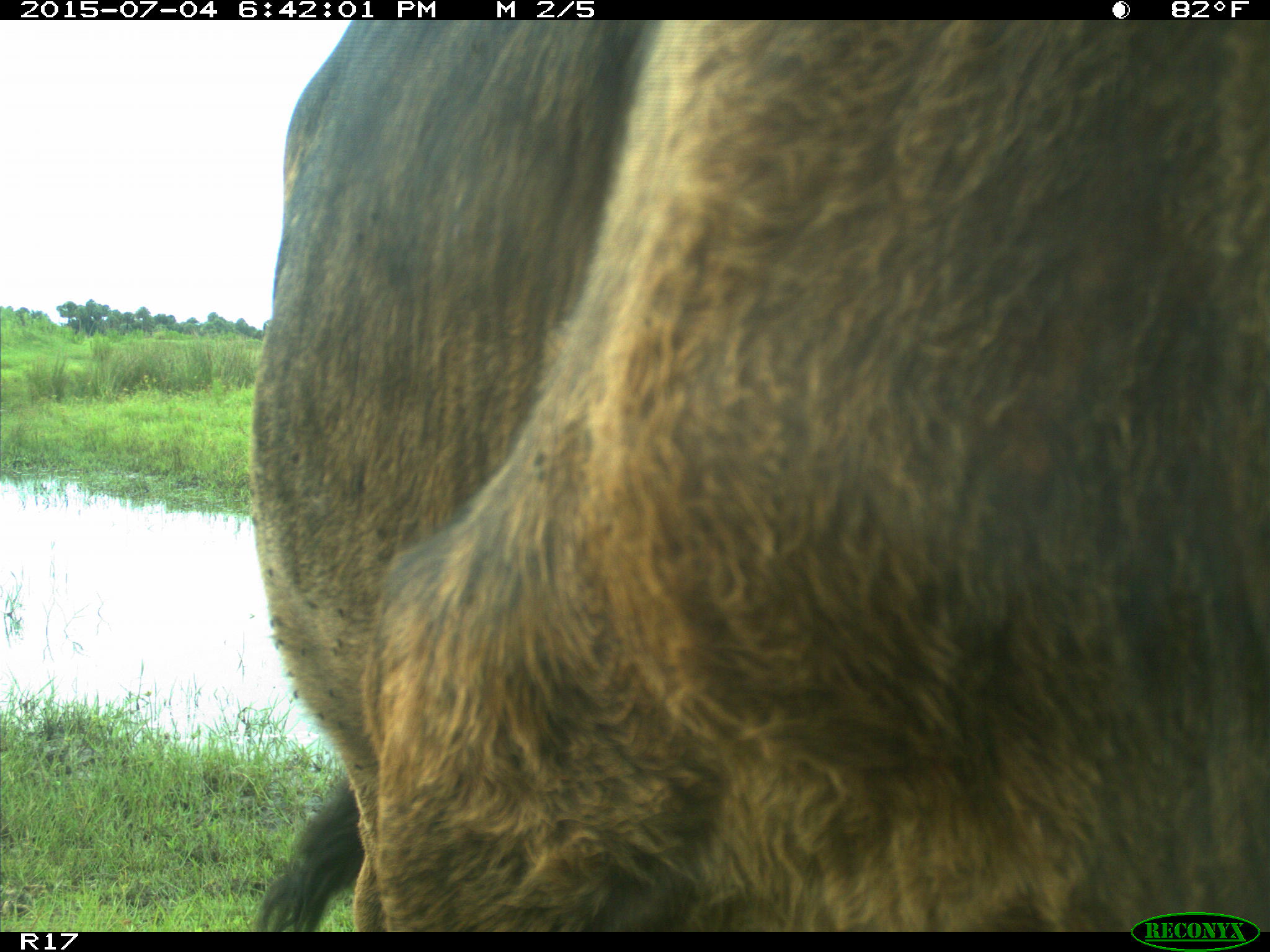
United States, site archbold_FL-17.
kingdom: Animalia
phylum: Chordata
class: Mammalia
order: Artiodactyla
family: Bovidae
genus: Bos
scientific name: Bos taurus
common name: domestic cow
Bos taurus (domestic cow).